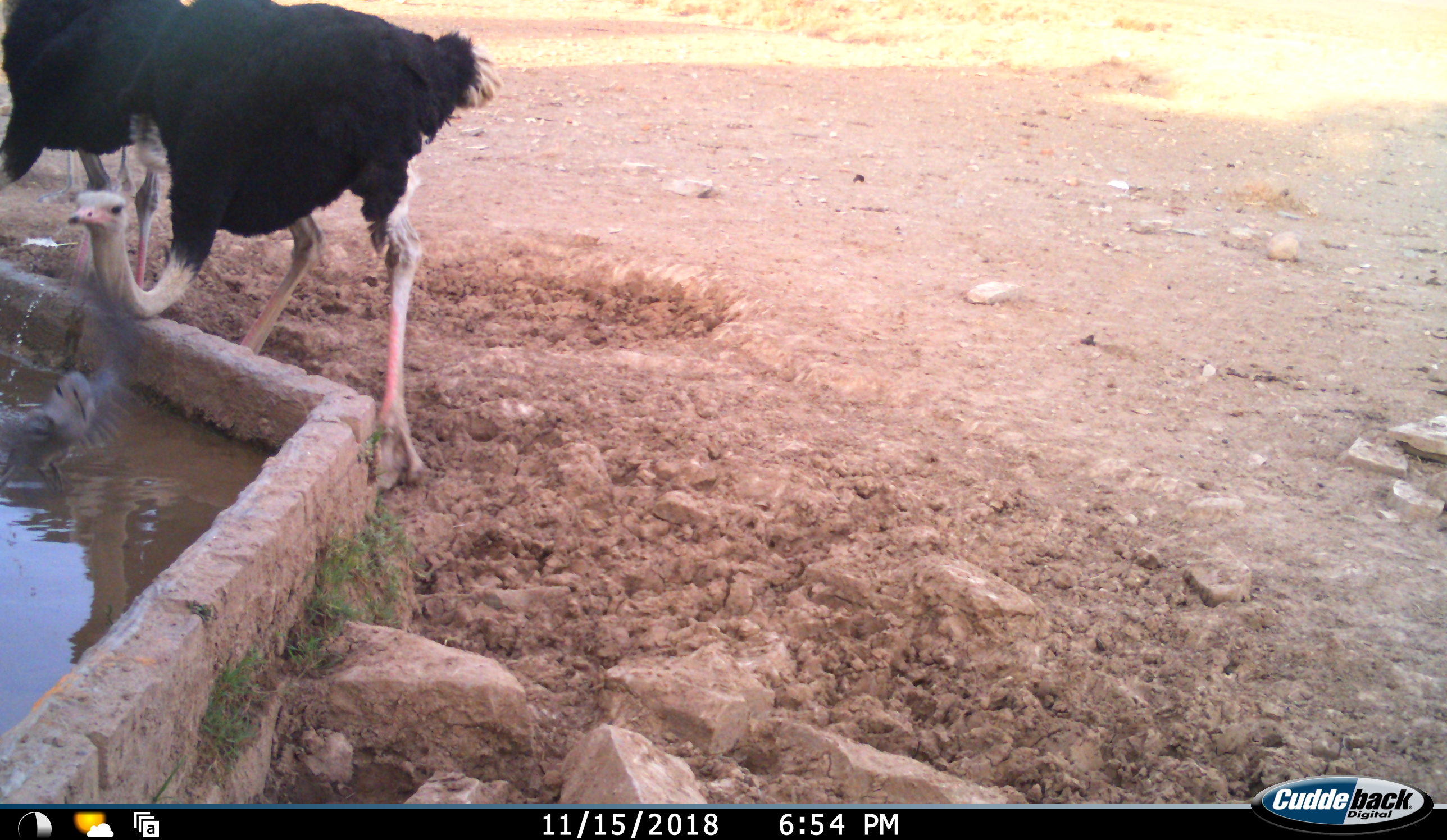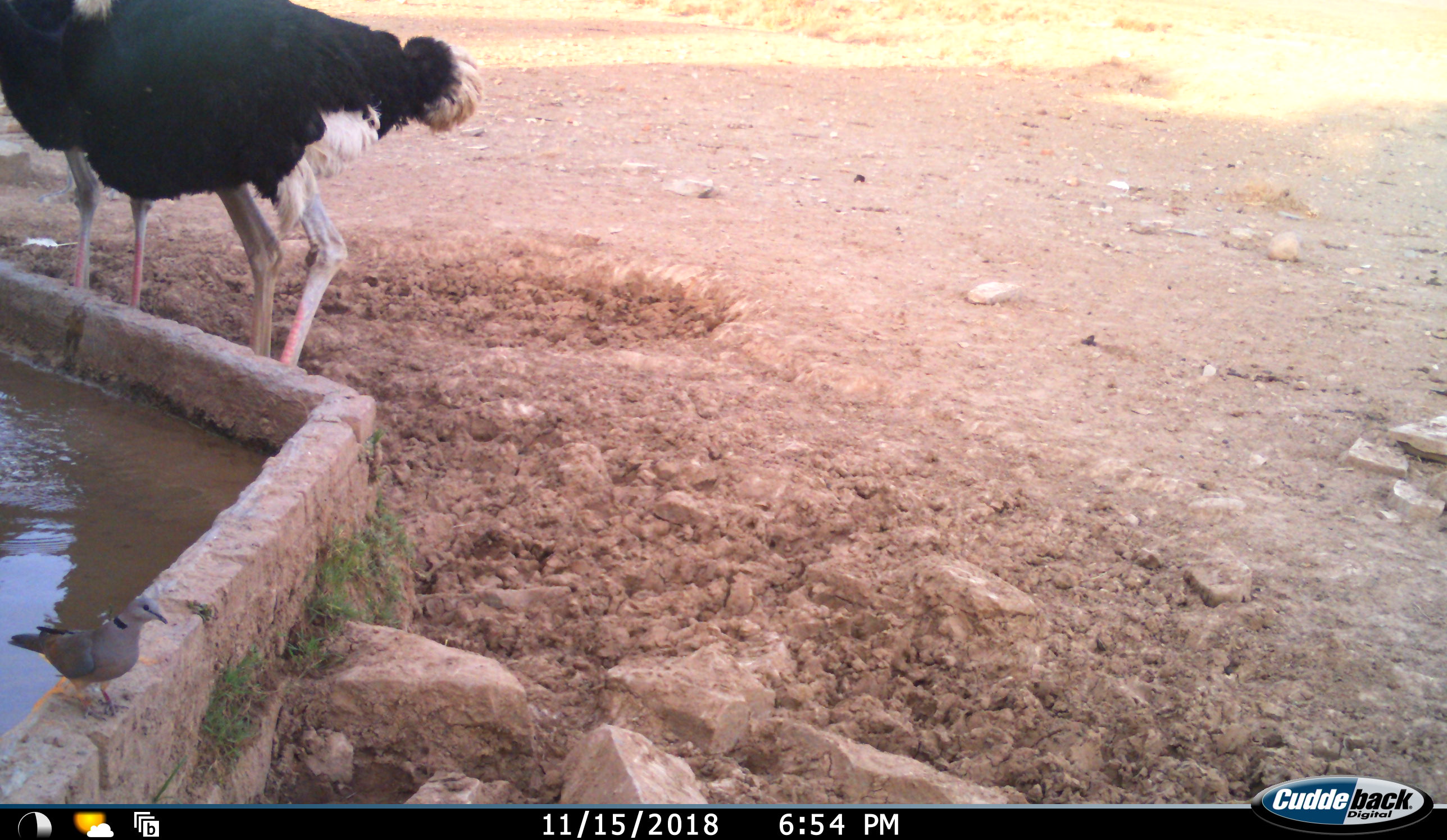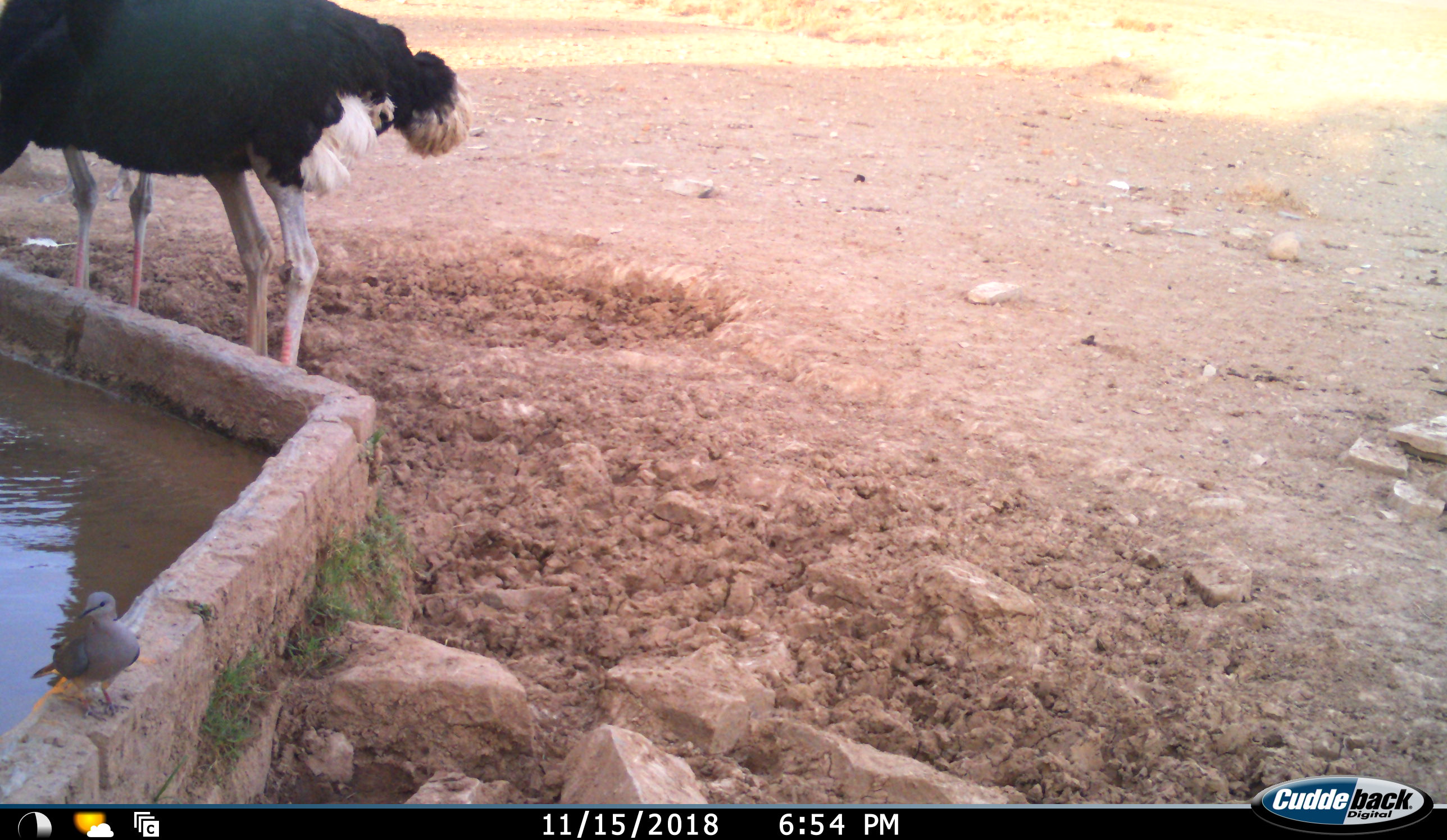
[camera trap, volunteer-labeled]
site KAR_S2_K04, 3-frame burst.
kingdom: Animalia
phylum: Chordata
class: Aves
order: Struthioniformes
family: Struthionidae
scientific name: Struthionidae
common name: ostrich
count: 2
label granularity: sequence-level